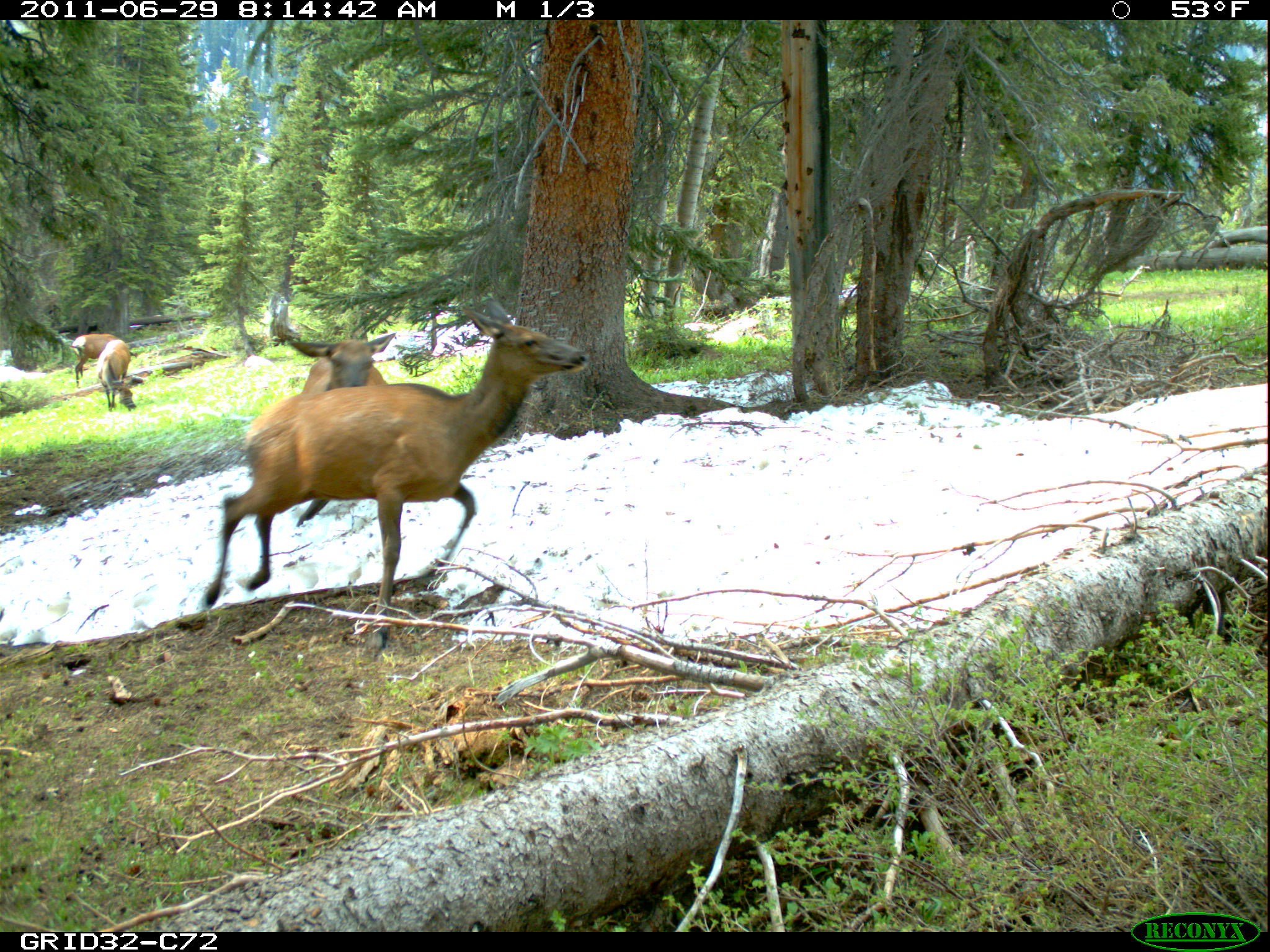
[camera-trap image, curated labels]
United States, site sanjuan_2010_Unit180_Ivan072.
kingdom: Animalia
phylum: Chordata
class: Mammalia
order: Artiodactyla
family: Cervidae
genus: Cervus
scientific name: Cervus elaphus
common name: red deer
Cervus elaphus (red deer).